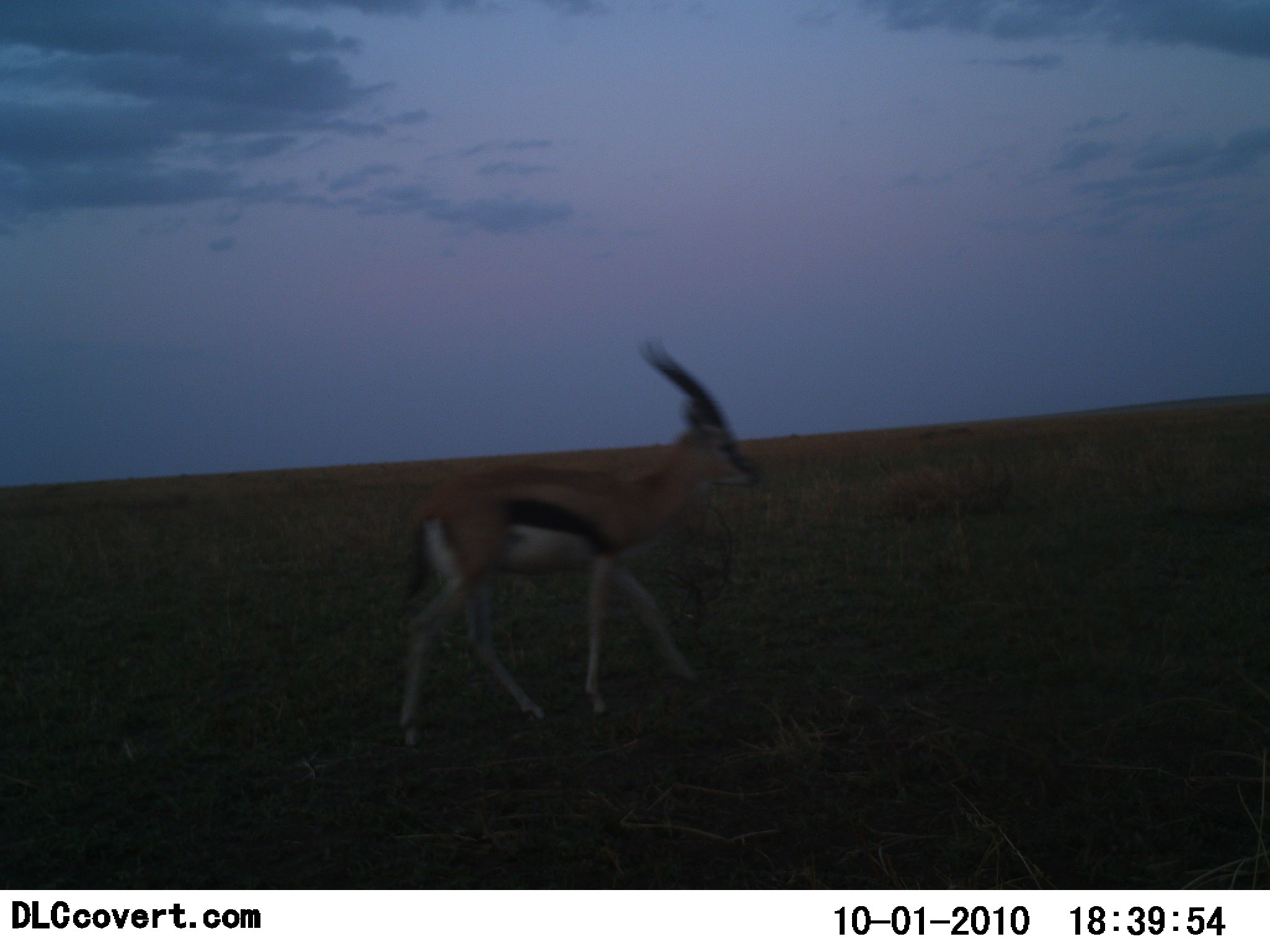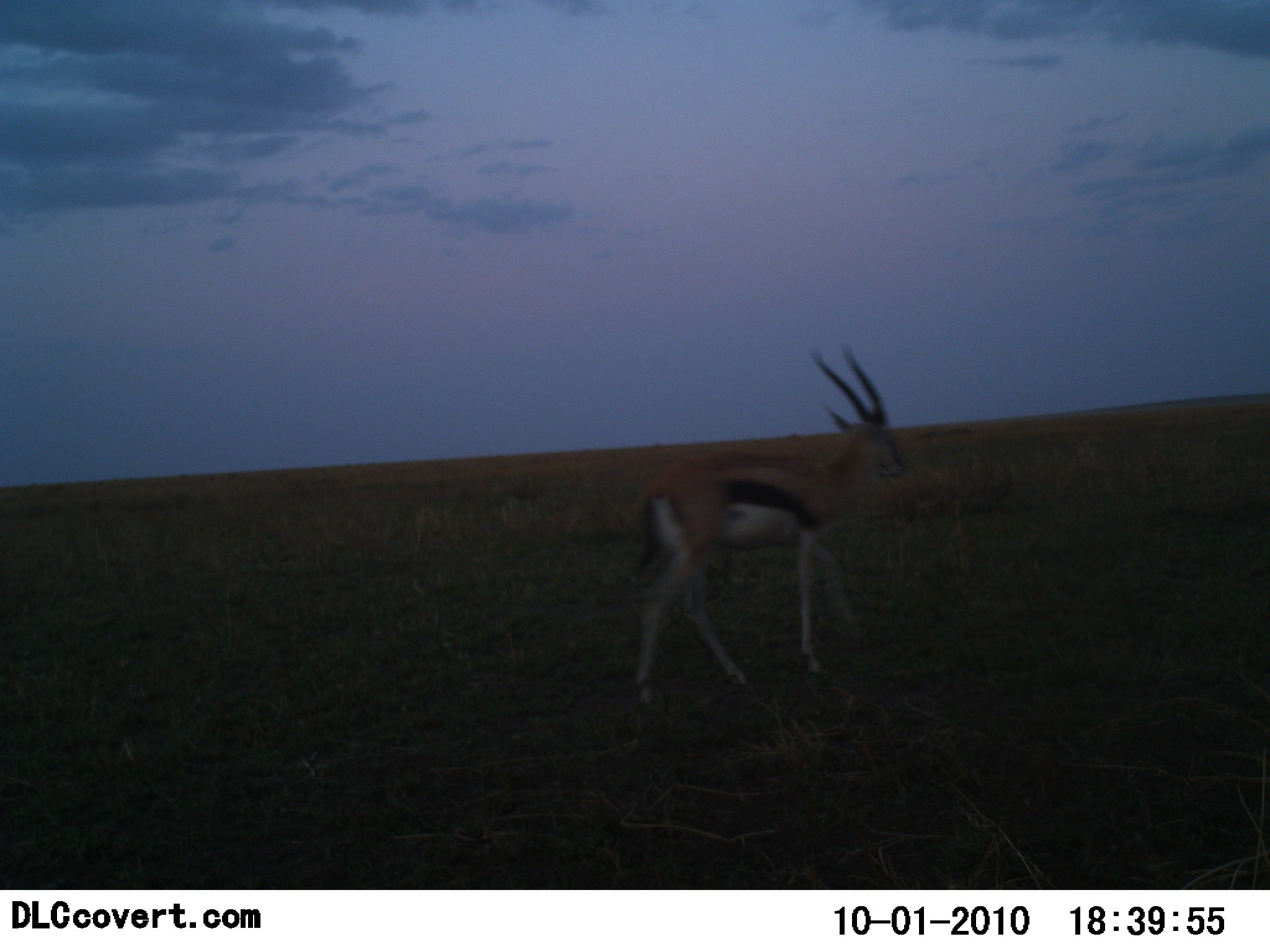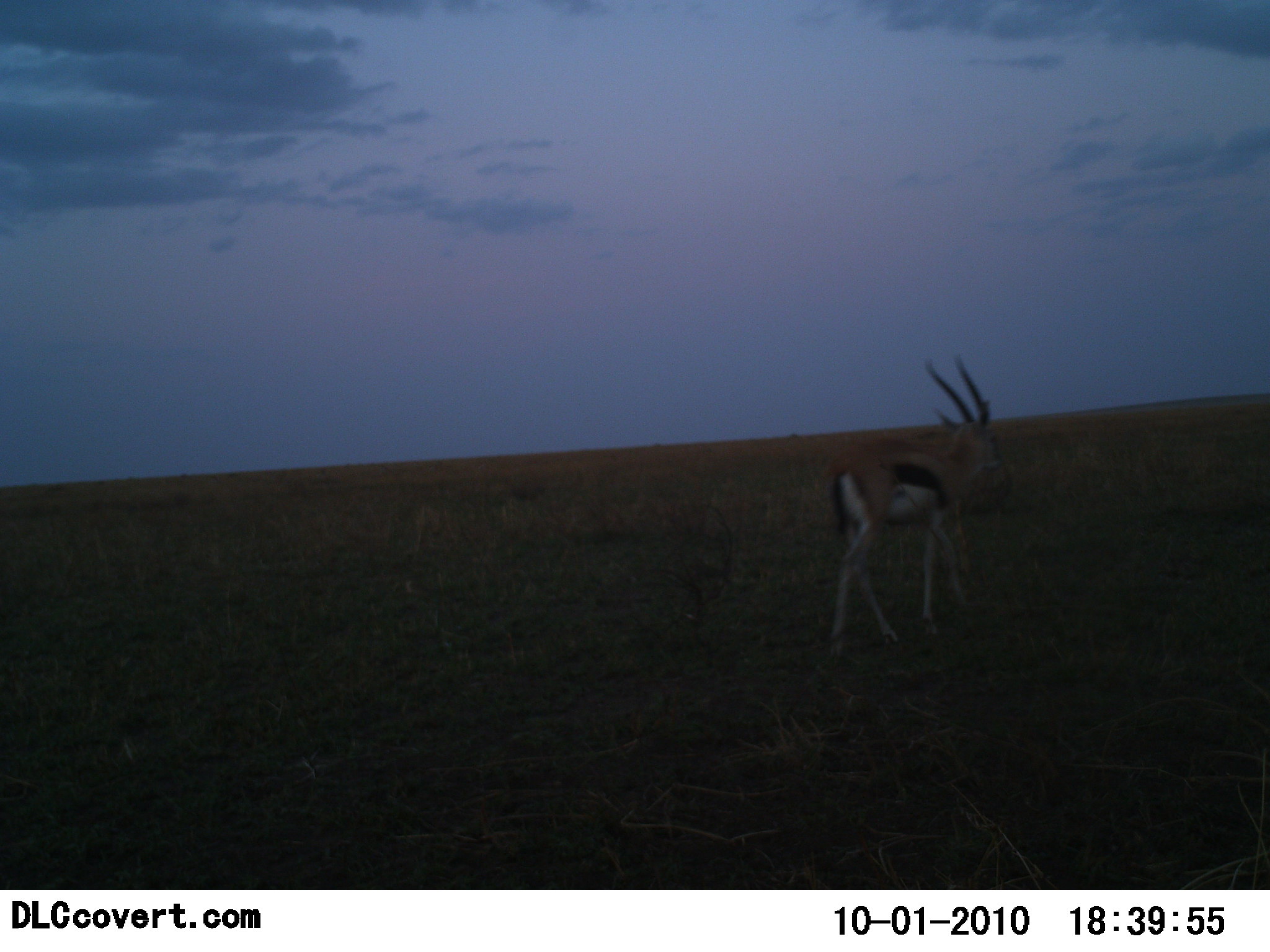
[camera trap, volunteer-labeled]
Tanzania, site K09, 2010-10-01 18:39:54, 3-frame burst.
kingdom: Animalia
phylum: Chordata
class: Mammalia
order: Artiodactyla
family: Bovidae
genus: Eudorcas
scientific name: Eudorcas thomsonii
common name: thomson's gazelle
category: gazellethomsons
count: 1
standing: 0%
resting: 0%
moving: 100%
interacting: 0%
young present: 0%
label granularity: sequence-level